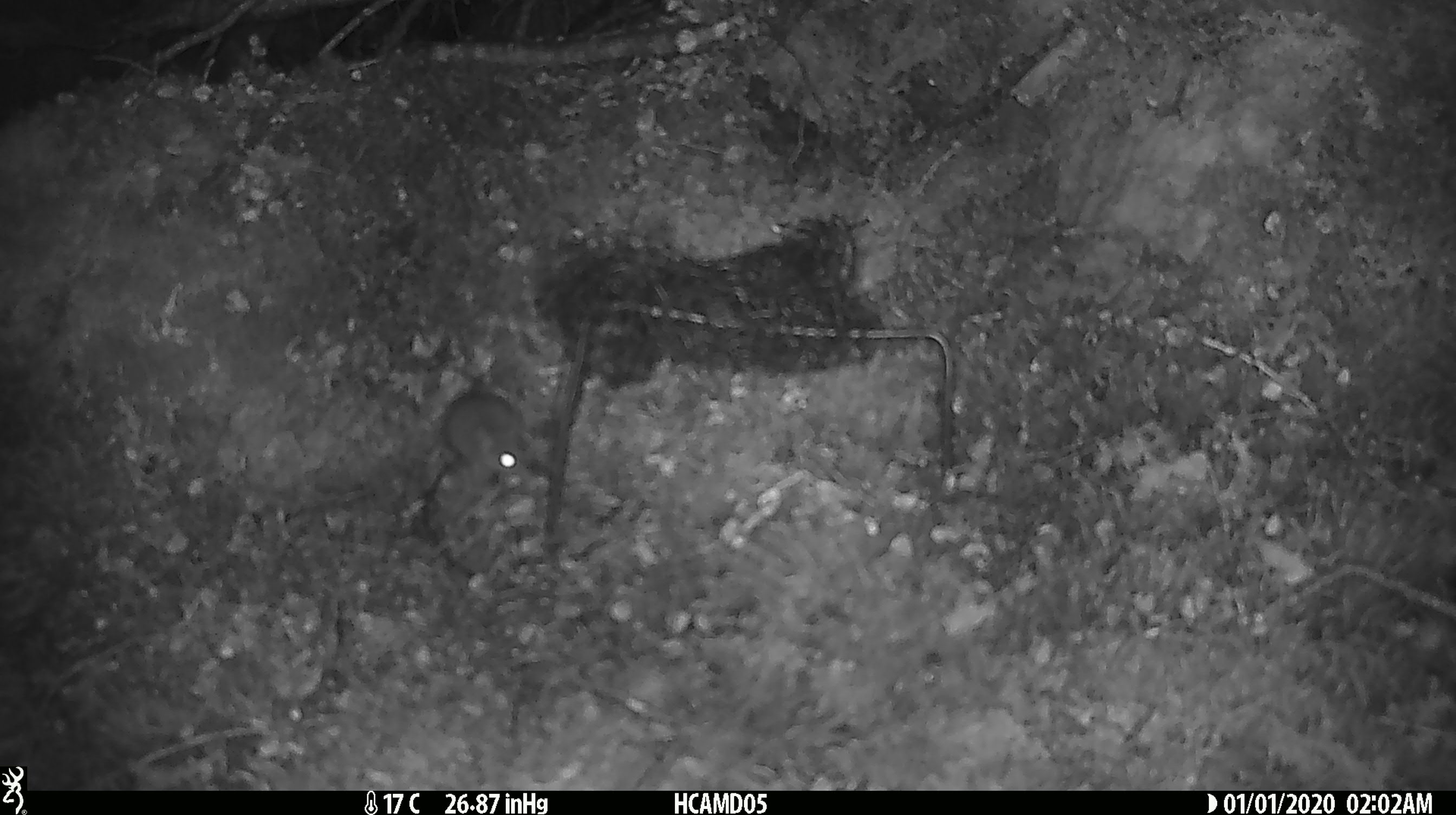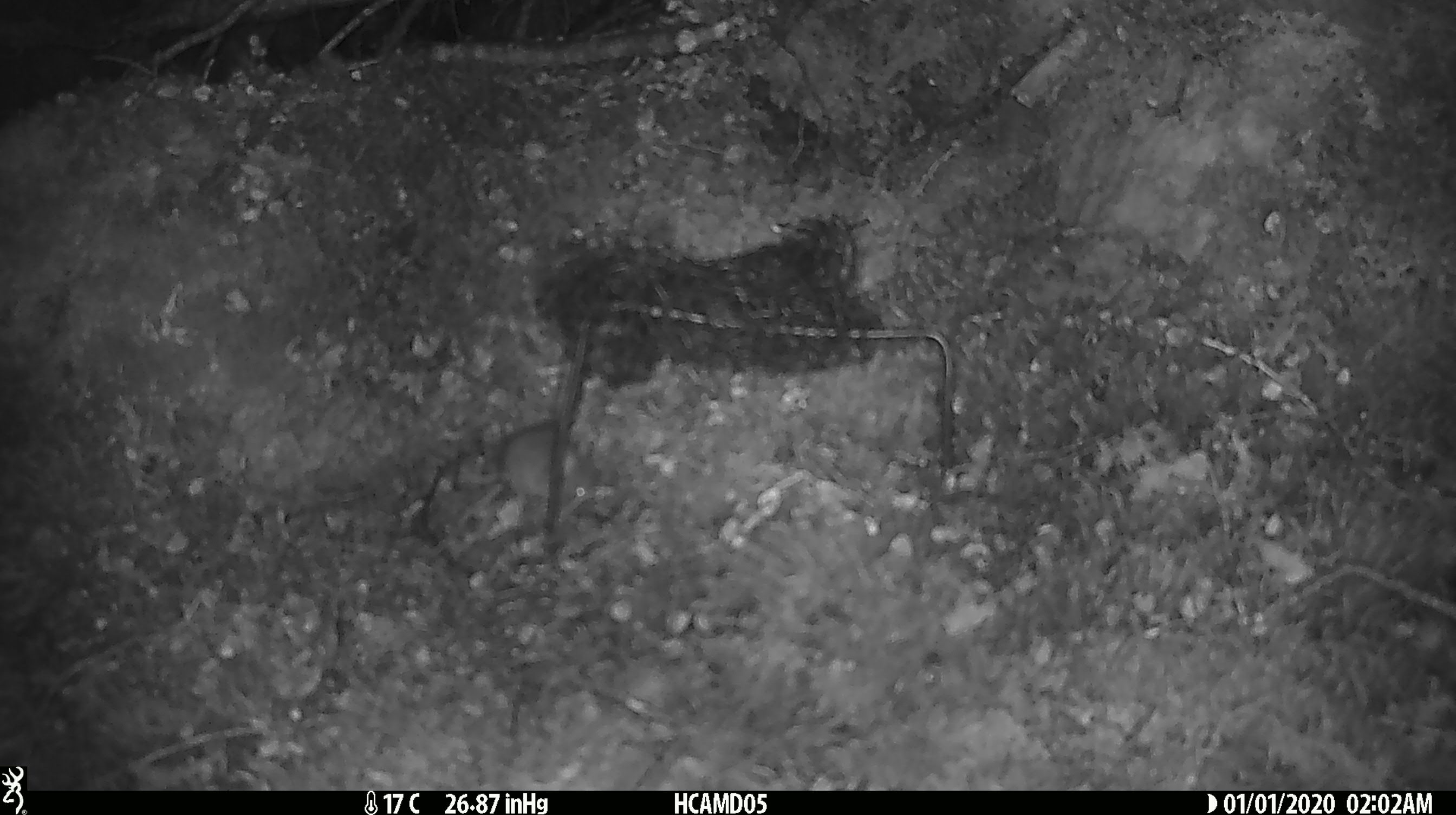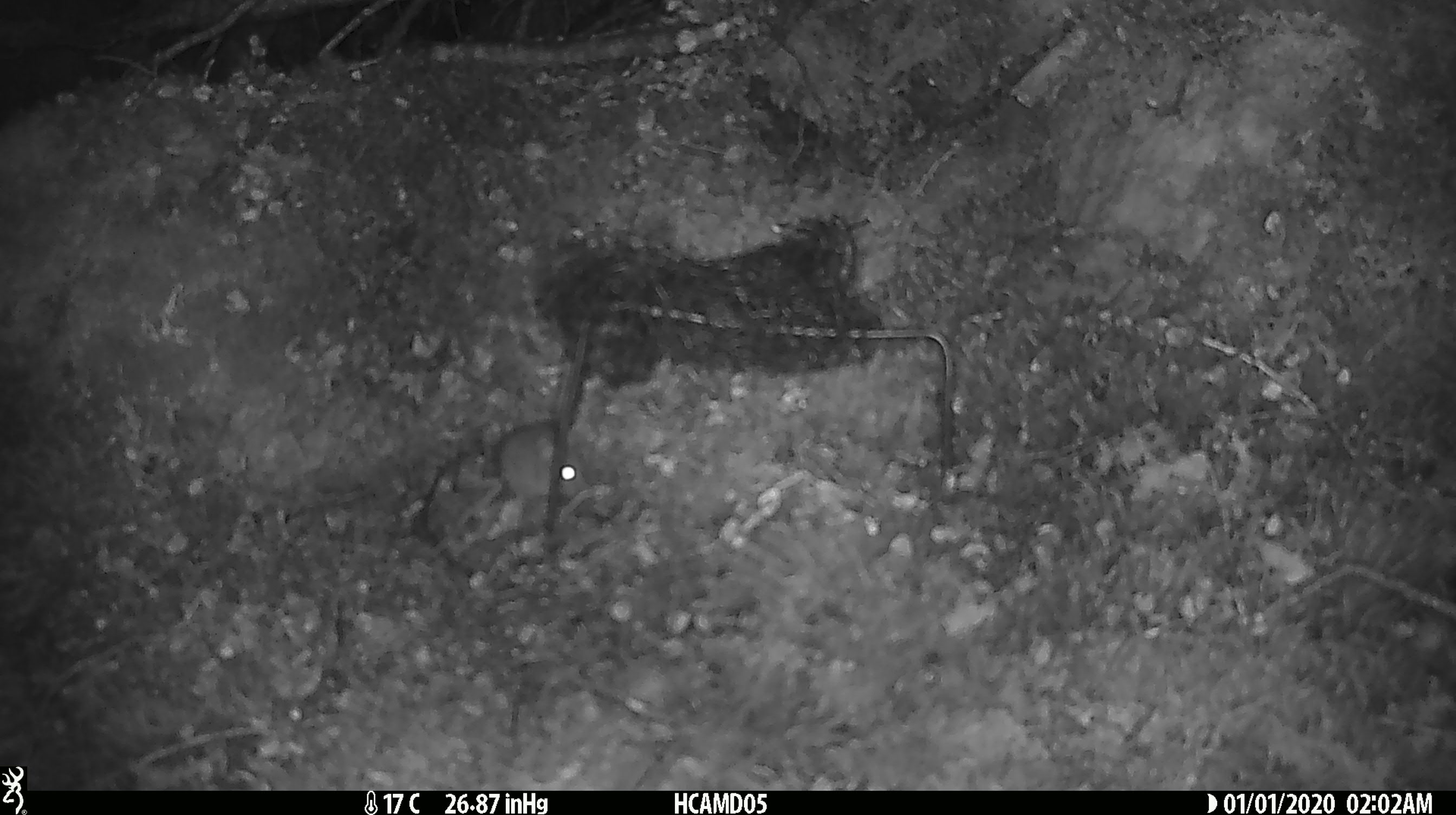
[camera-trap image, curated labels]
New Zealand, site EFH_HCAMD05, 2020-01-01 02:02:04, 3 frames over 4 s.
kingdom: Animalia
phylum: Chordata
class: Mammalia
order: Rodentia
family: Muridae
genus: Mus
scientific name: Mus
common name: mouse